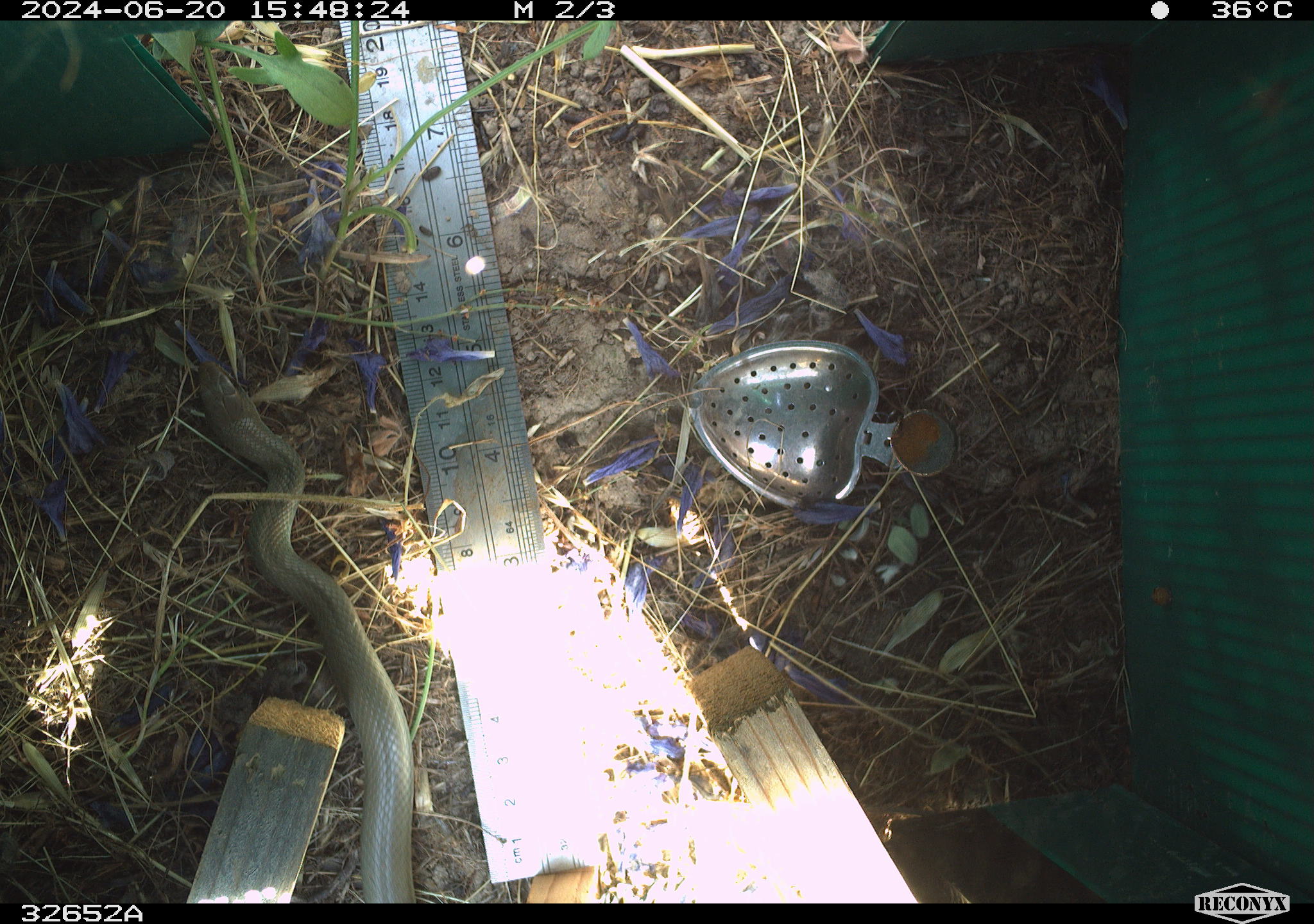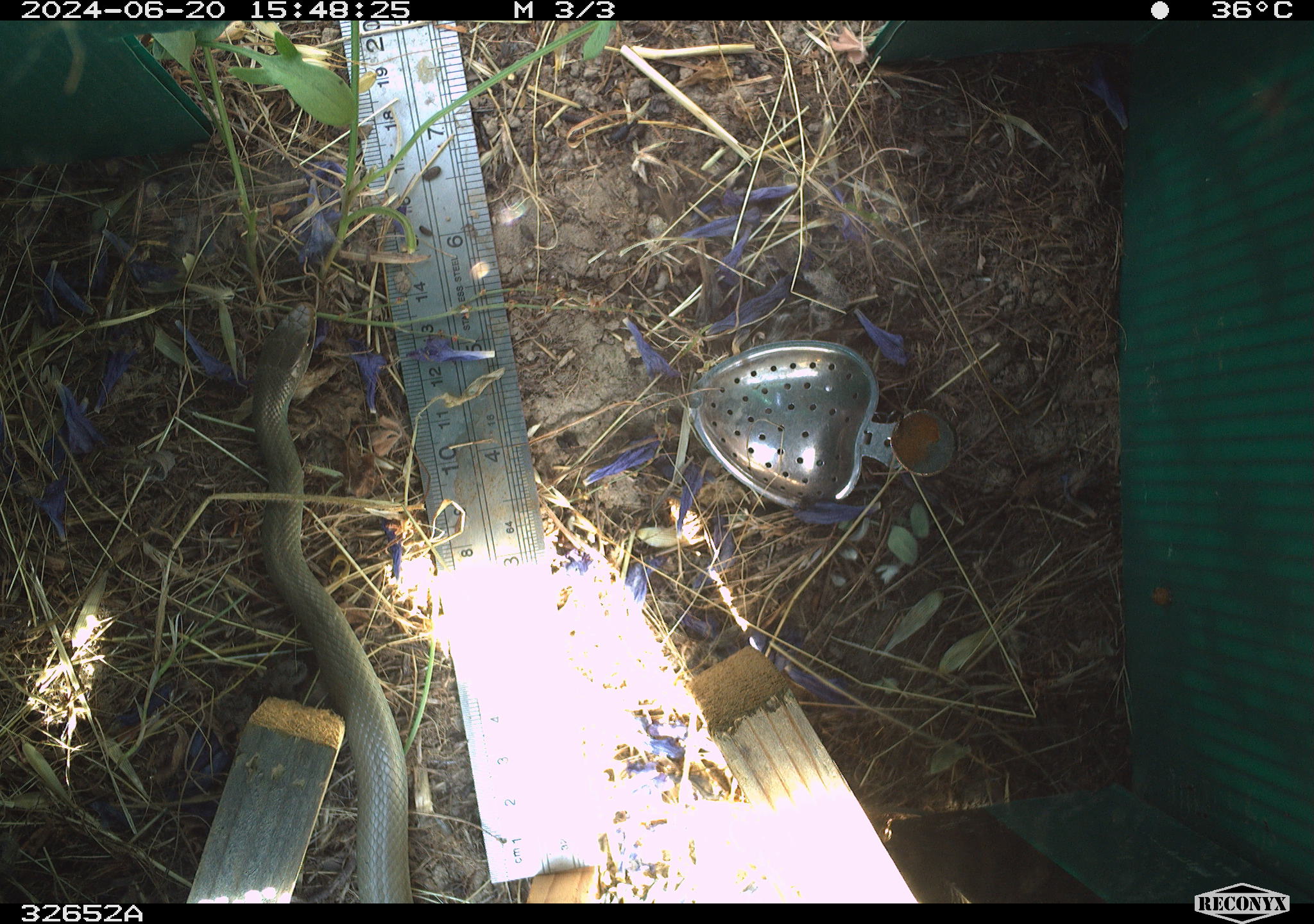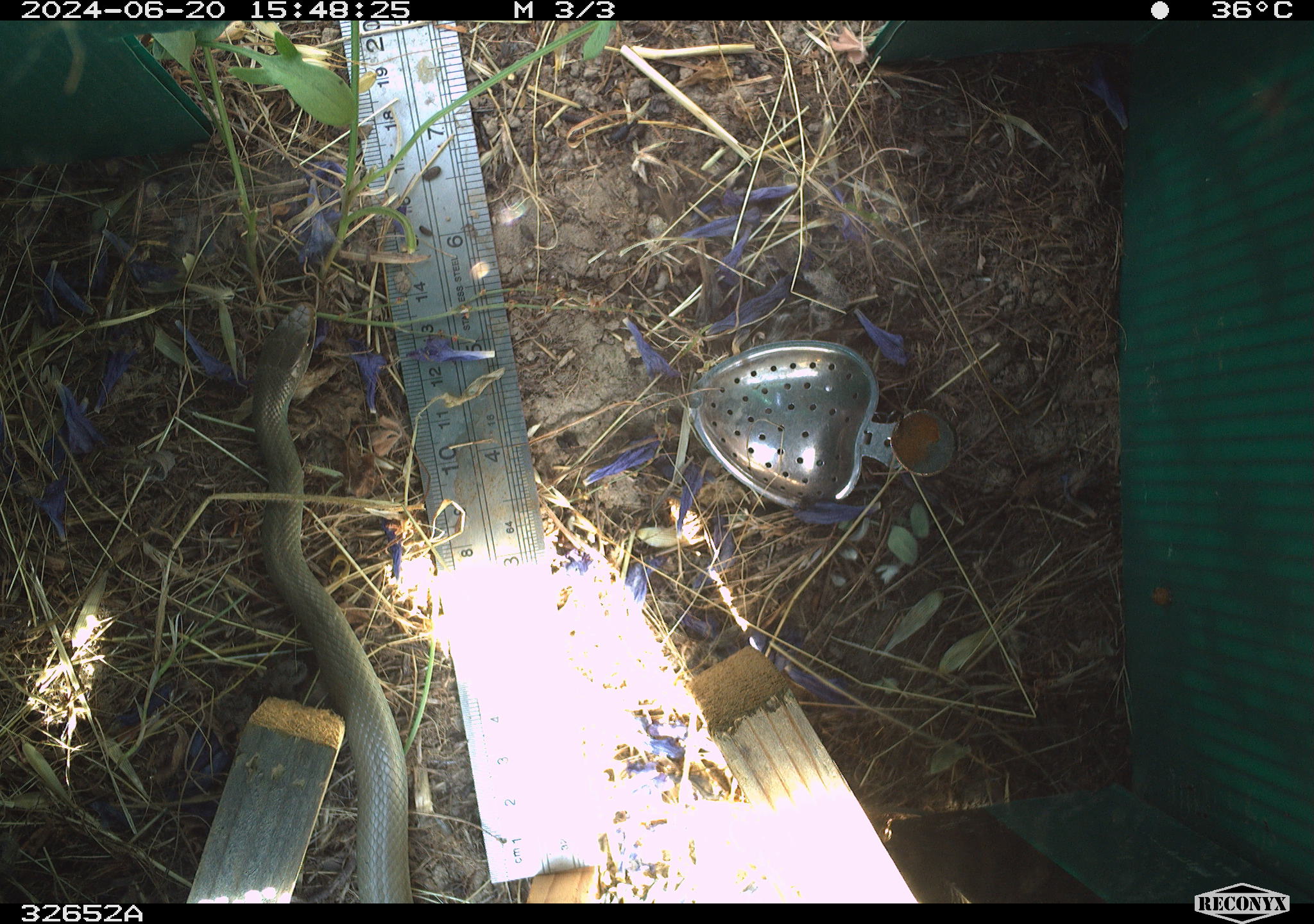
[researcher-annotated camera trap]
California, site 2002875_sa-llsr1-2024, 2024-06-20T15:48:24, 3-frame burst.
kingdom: Animalia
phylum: Chordata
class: Reptilia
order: Squamata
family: Colubridae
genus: Coluber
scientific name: Coluber constrictor mormon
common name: western yellow-bellied racer